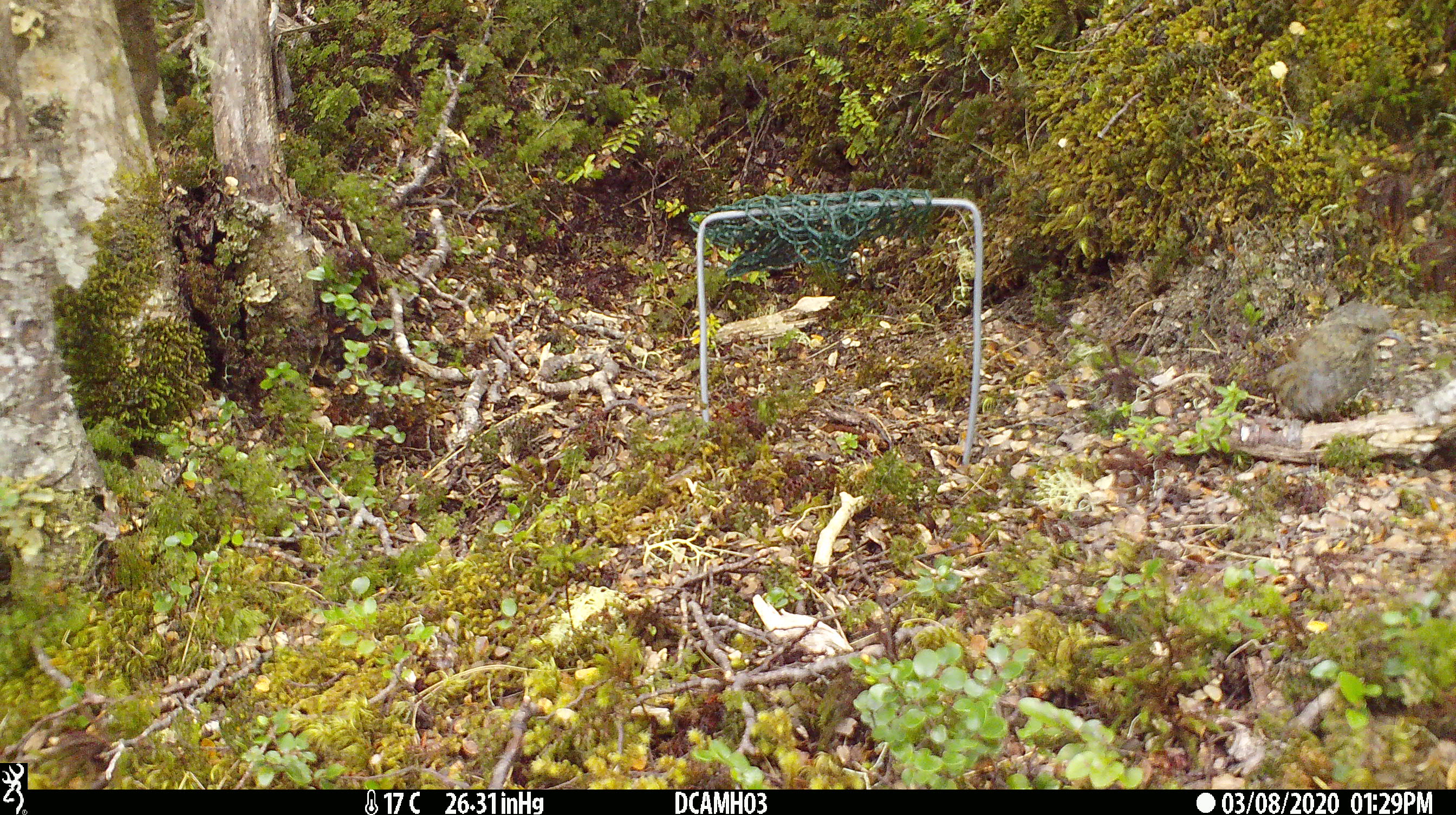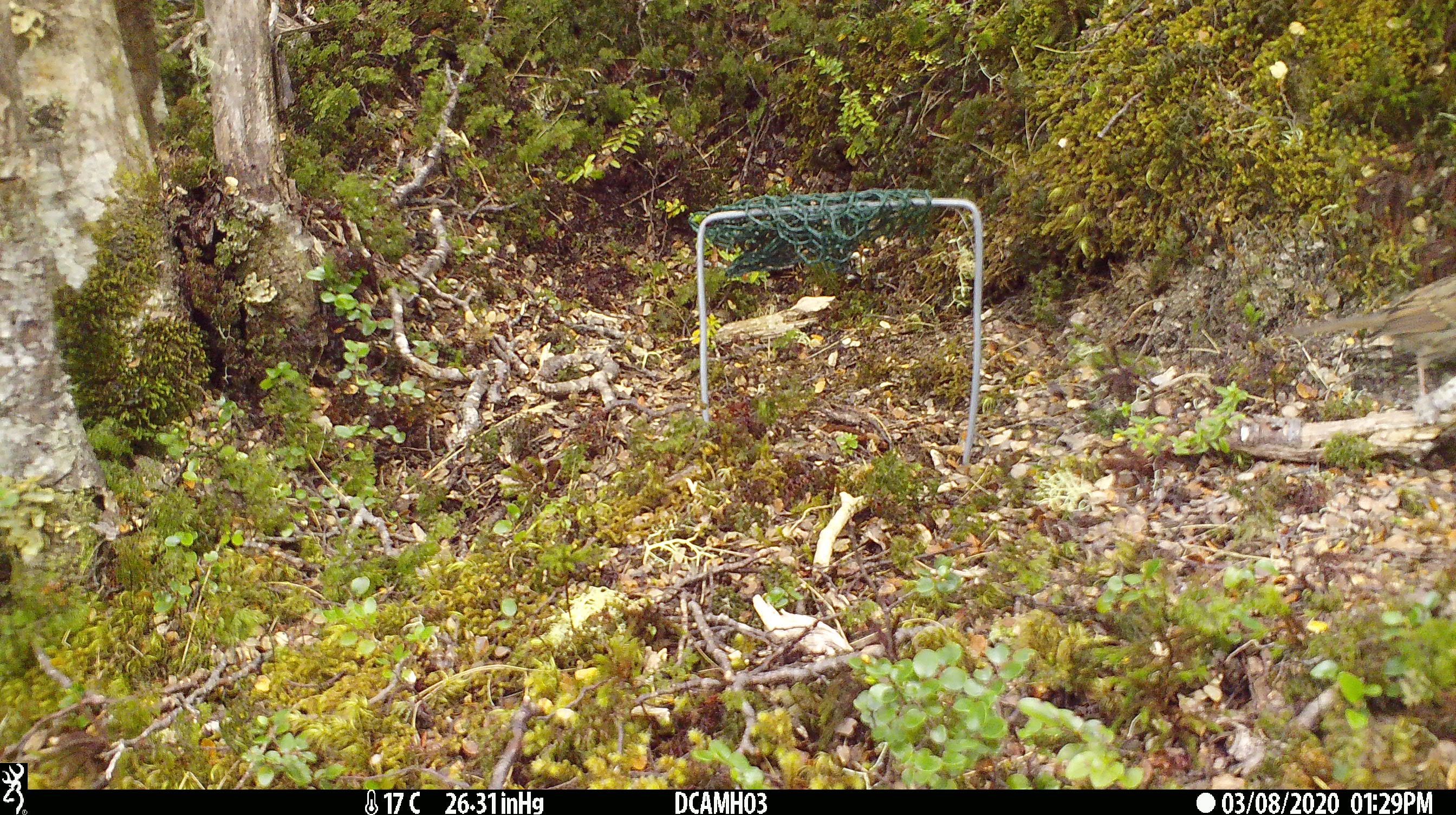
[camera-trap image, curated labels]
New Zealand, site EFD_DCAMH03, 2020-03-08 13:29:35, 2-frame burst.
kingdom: Animalia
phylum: Chordata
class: Aves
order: Passeriformes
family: Prunellidae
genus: Prunella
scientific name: Prunella modularis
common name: dunnock